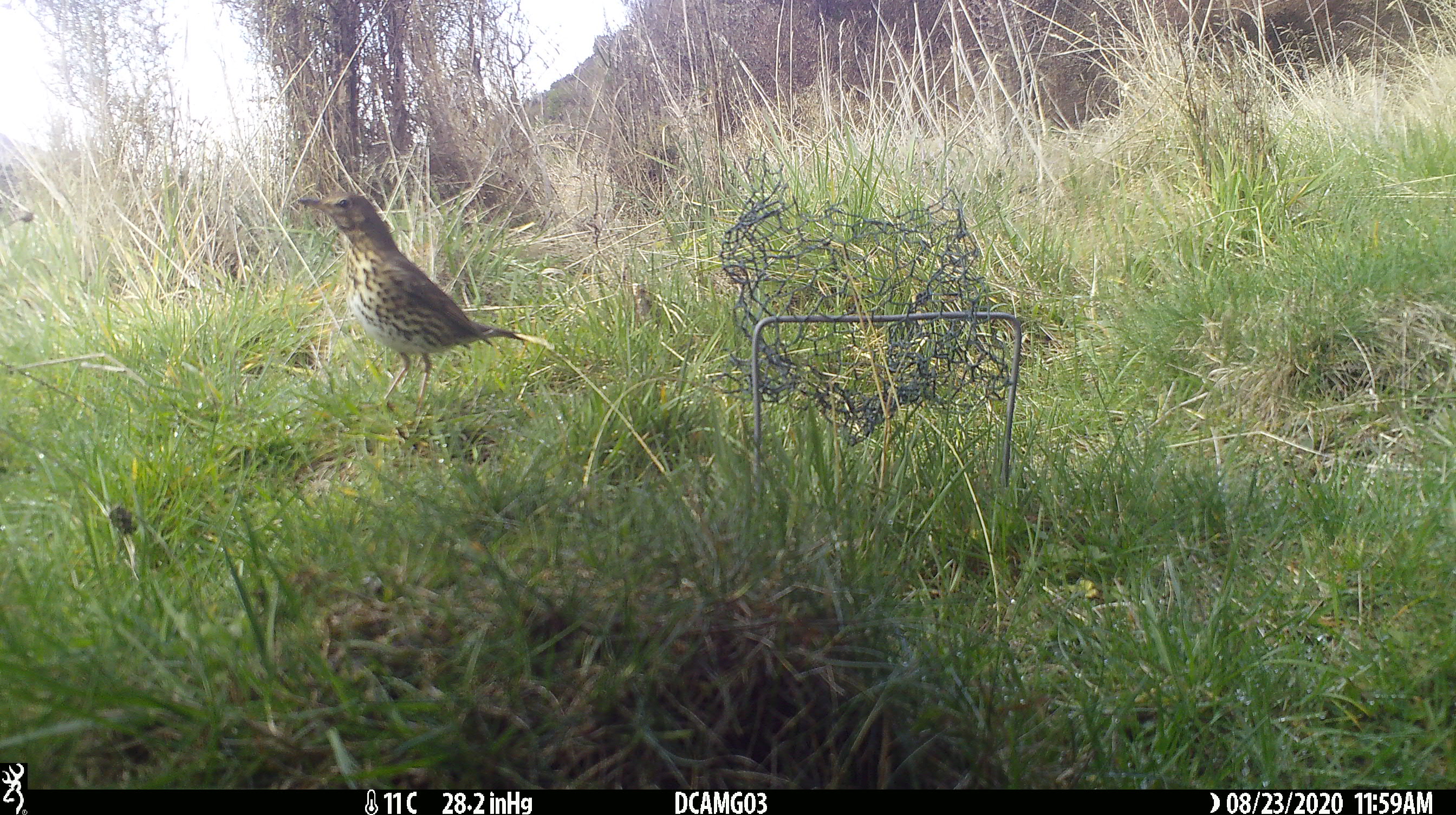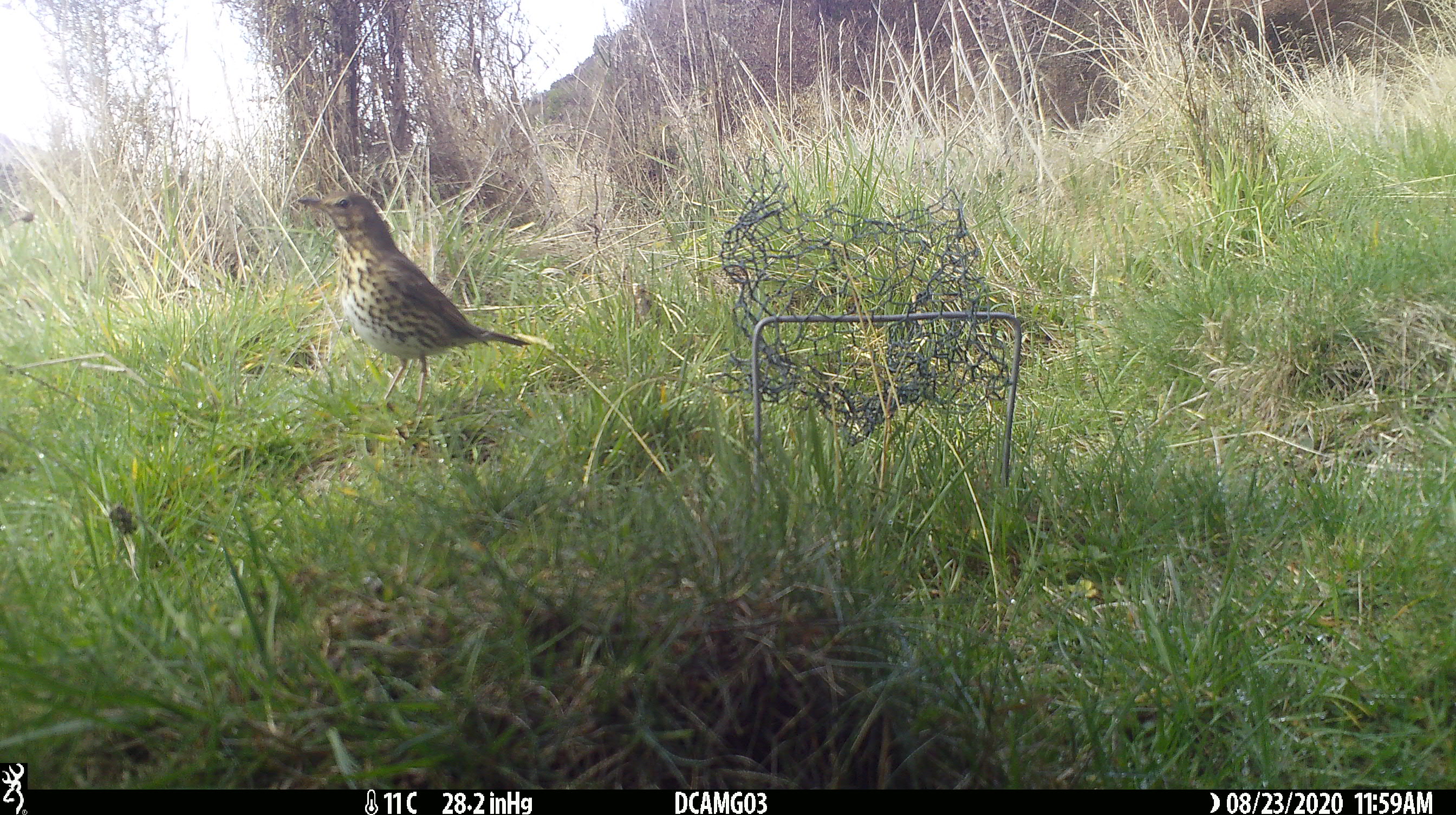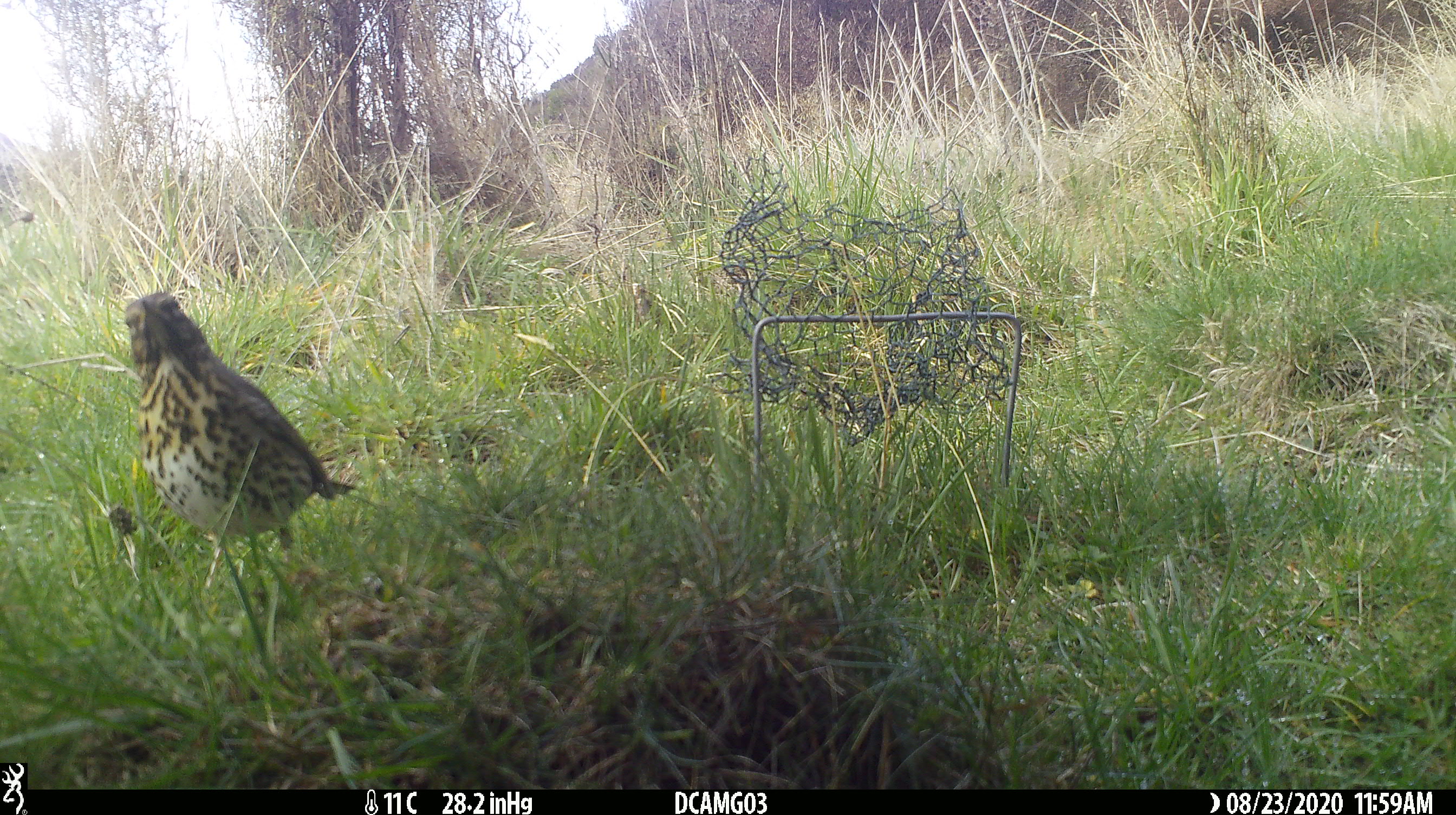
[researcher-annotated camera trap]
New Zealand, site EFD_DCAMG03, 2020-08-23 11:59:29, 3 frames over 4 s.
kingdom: Animalia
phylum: Chordata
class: Aves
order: Passeriformes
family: Turdidae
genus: Turdus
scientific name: Turdus philomelos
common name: song thrush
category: thrush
Thrush (song thrush) (Turdus philomelos).